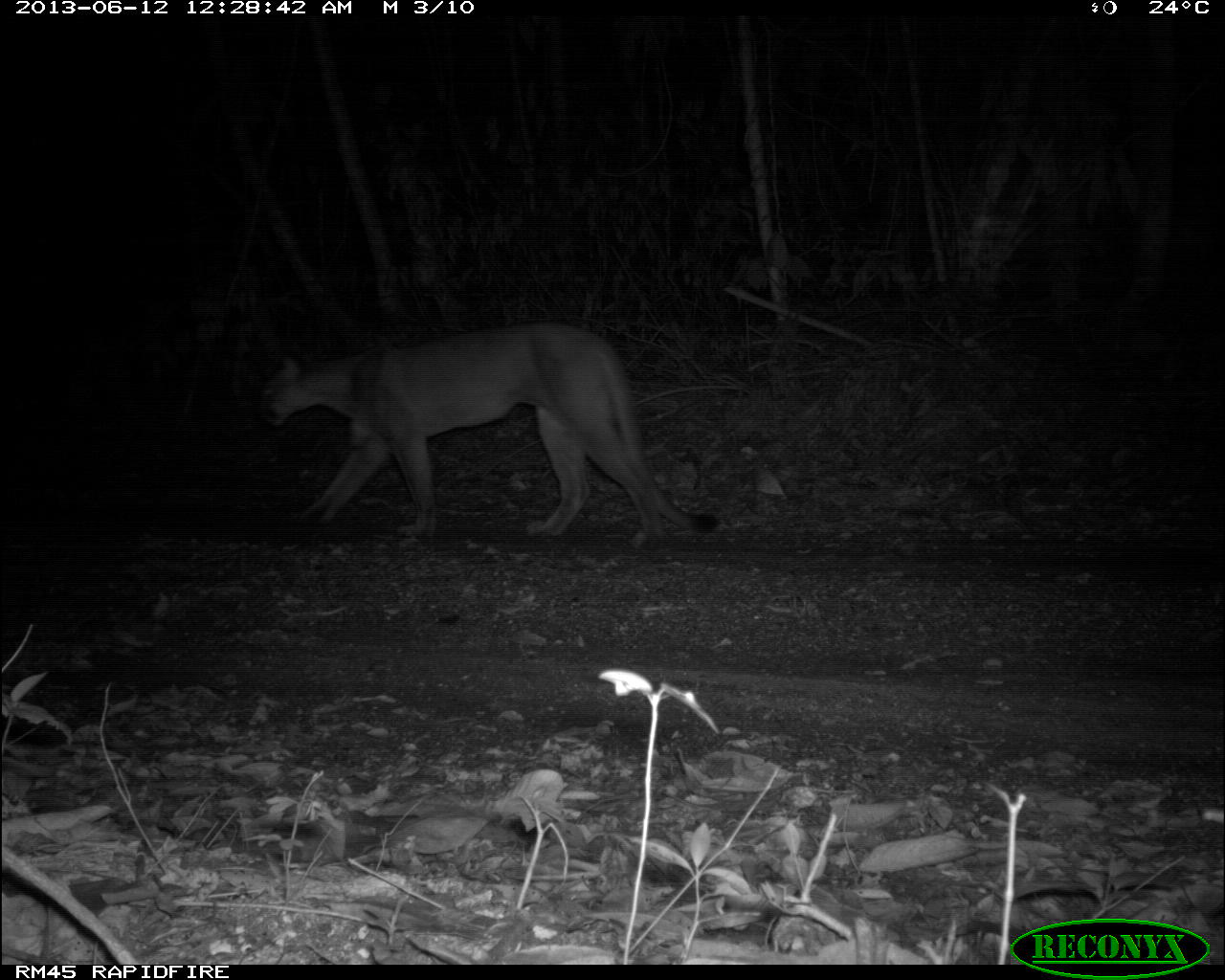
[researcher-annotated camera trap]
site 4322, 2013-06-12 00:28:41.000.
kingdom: Animalia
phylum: Chordata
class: Mammalia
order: Carnivora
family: Felidae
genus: Puma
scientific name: Puma concolor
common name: mountain lion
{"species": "Puma concolor (mountain lion)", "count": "1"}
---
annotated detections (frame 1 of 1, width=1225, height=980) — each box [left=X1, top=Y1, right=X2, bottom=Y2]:
puma concolor: [left=255, top=320, right=716, bottom=543]